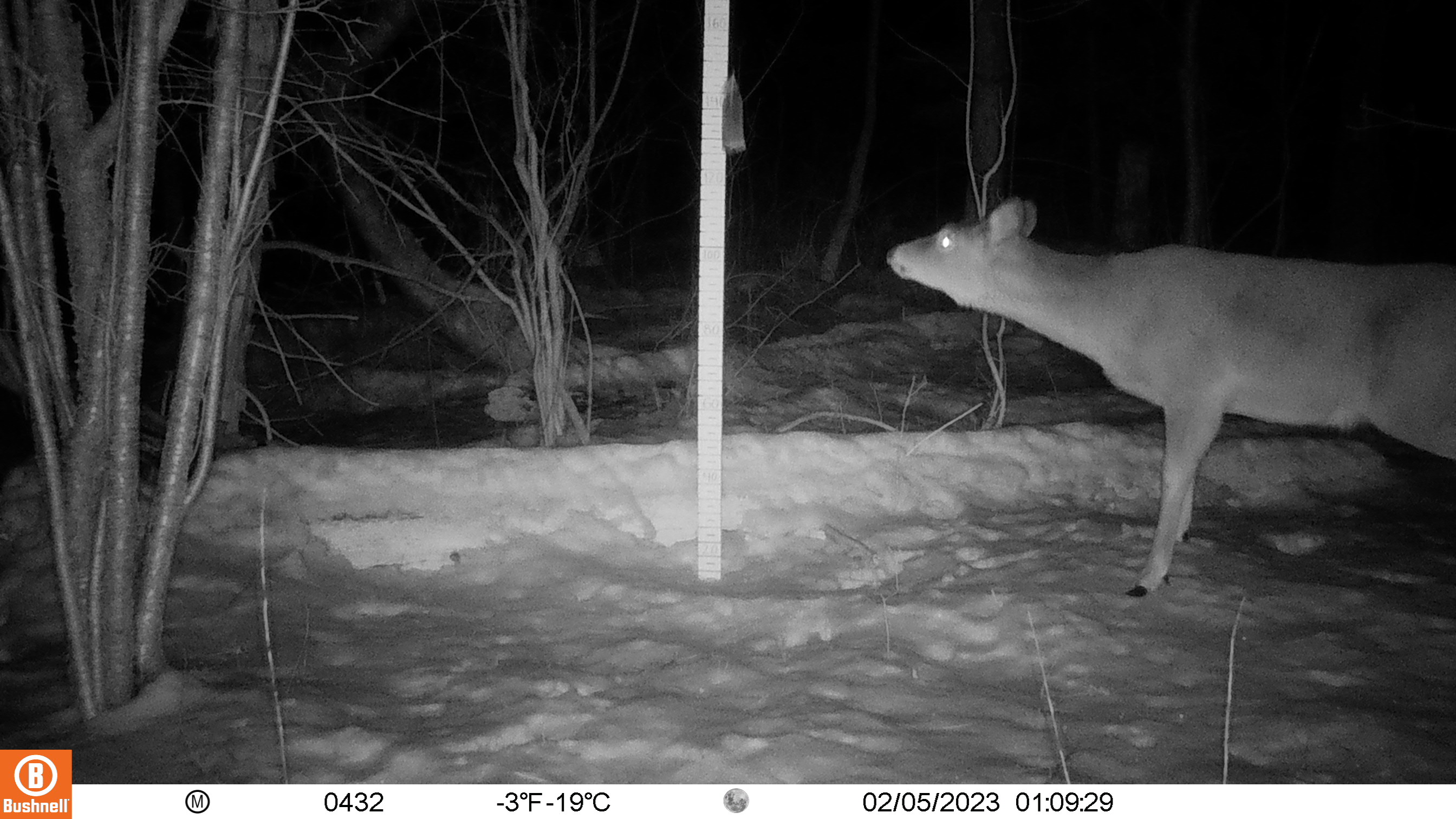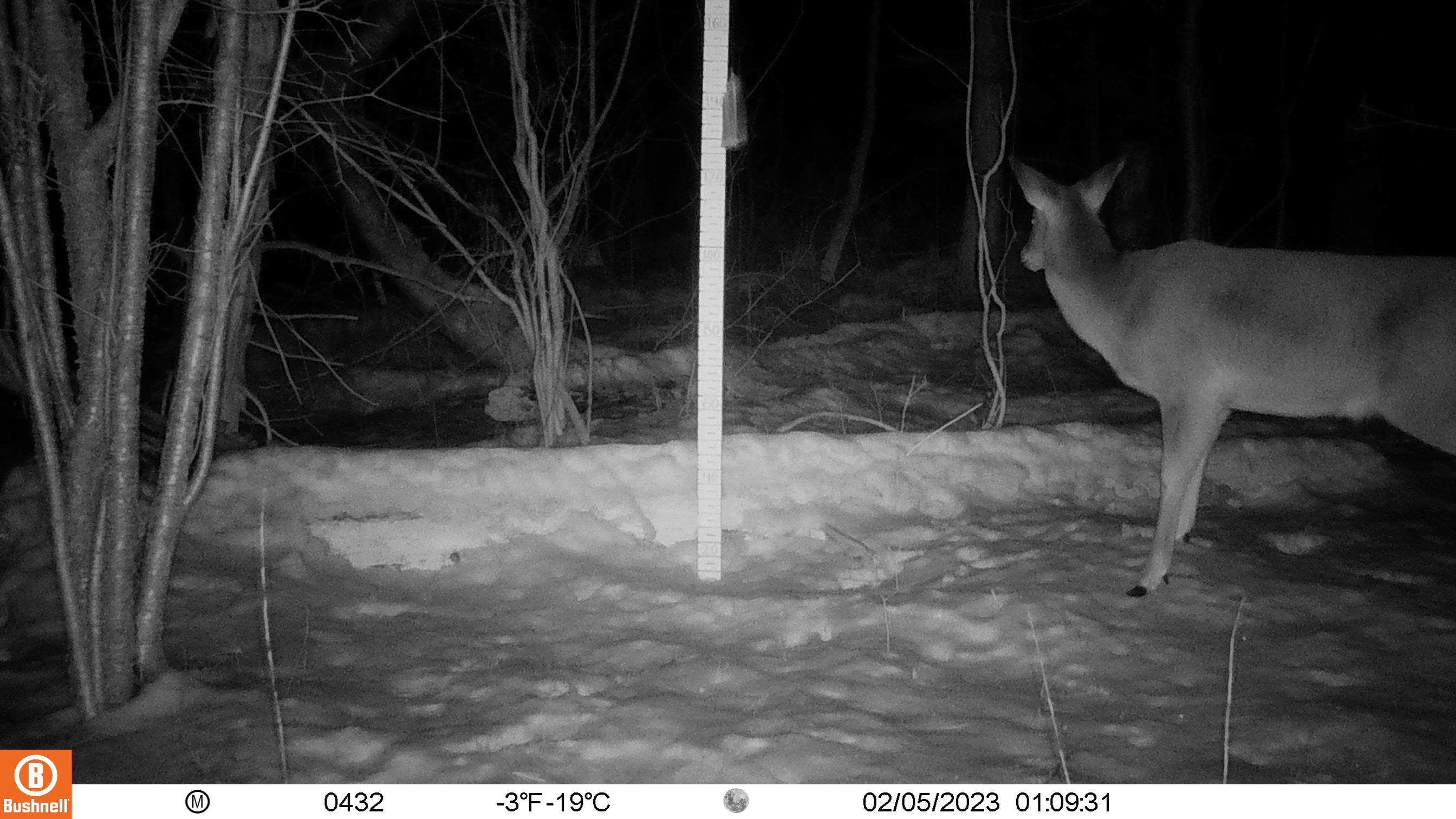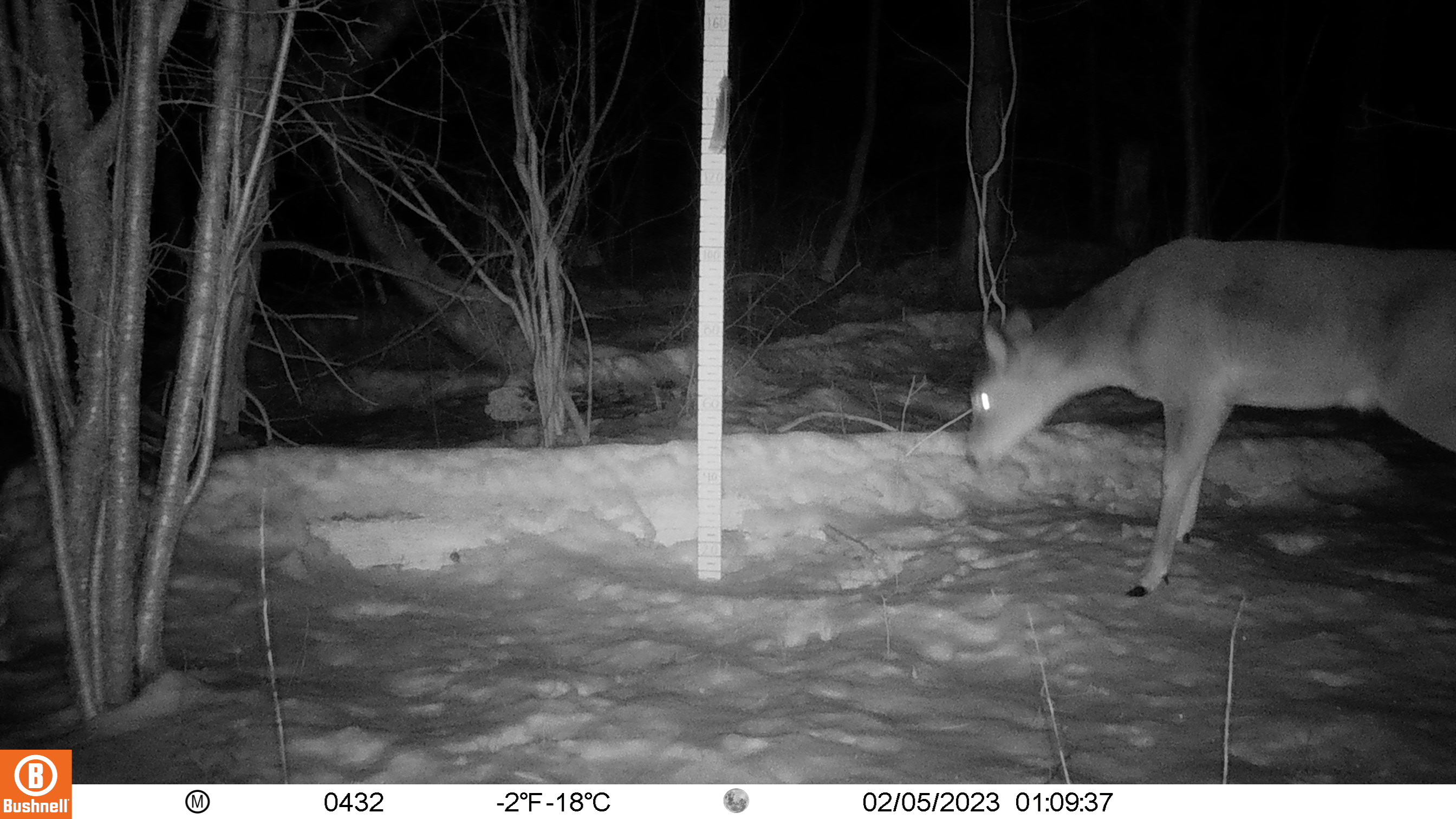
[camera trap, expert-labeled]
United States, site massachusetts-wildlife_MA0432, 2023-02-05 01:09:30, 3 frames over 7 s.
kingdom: Animalia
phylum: Chordata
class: Mammalia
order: Artiodactyla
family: Cervidae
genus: Odocoileus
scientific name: Odocoileus virginianus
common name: white-tailed deer